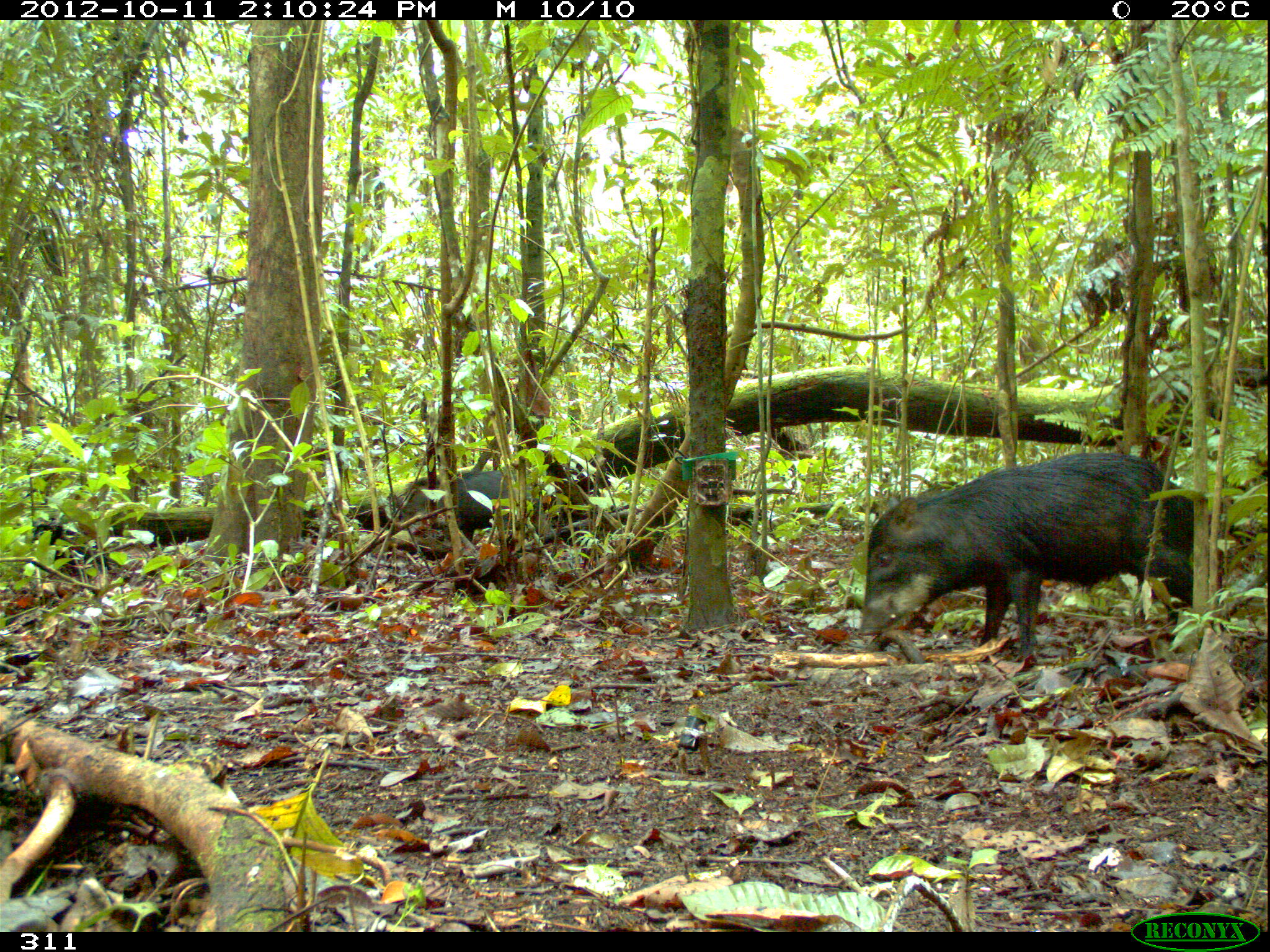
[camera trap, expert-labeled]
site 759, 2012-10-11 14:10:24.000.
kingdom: Animalia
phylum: Chordata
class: Mammalia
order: Artiodactyla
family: Tayassuidae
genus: Tayassu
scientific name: Tayassu pecari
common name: white-lipped peccary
Tayassu pecari (white-lipped peccary).